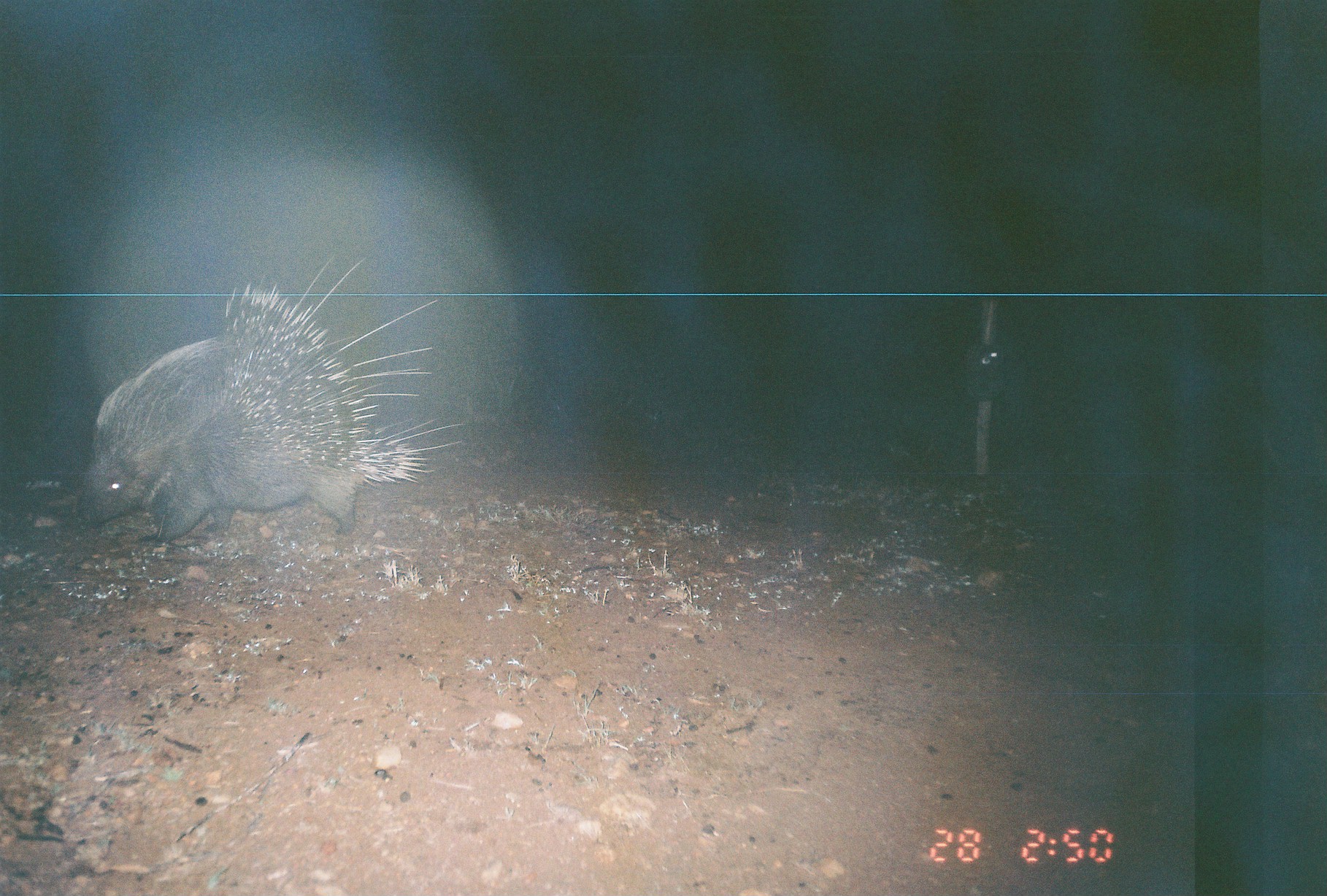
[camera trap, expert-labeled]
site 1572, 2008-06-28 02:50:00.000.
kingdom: Animalia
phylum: Chordata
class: Mammalia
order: Rodentia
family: Hystricidae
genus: Hystrix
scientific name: Hystrix cristata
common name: crested porcupine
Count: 1.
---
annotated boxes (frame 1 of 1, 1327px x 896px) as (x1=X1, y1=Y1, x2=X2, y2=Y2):
hystrix cristata: (x1=72, y1=255, x2=464, y2=546)